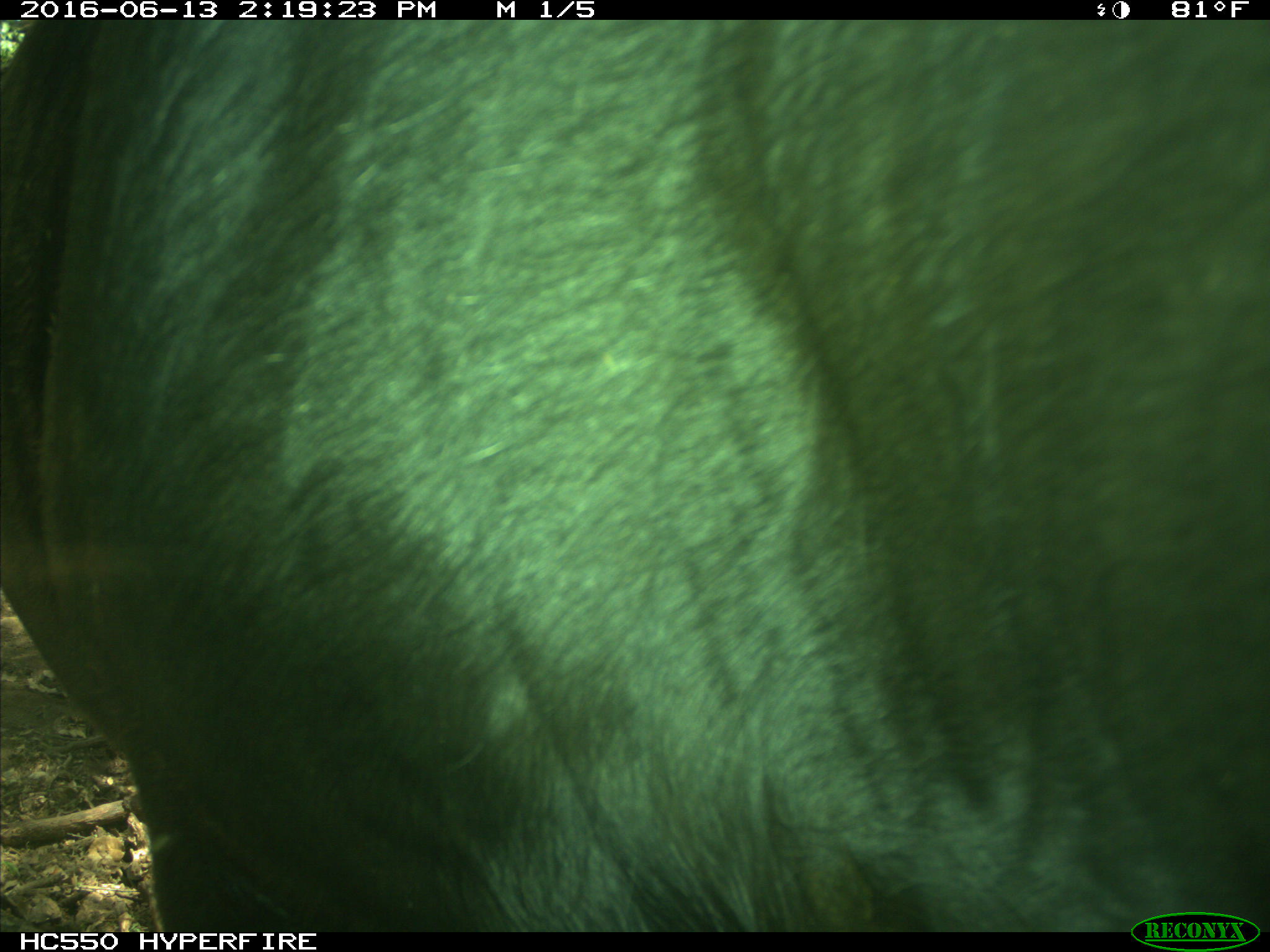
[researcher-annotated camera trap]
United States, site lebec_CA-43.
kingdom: Animalia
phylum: Chordata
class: Mammalia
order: Artiodactyla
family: Bovidae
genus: Bos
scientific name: Bos taurus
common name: domestic cow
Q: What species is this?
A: Bos taurus (domestic cow).